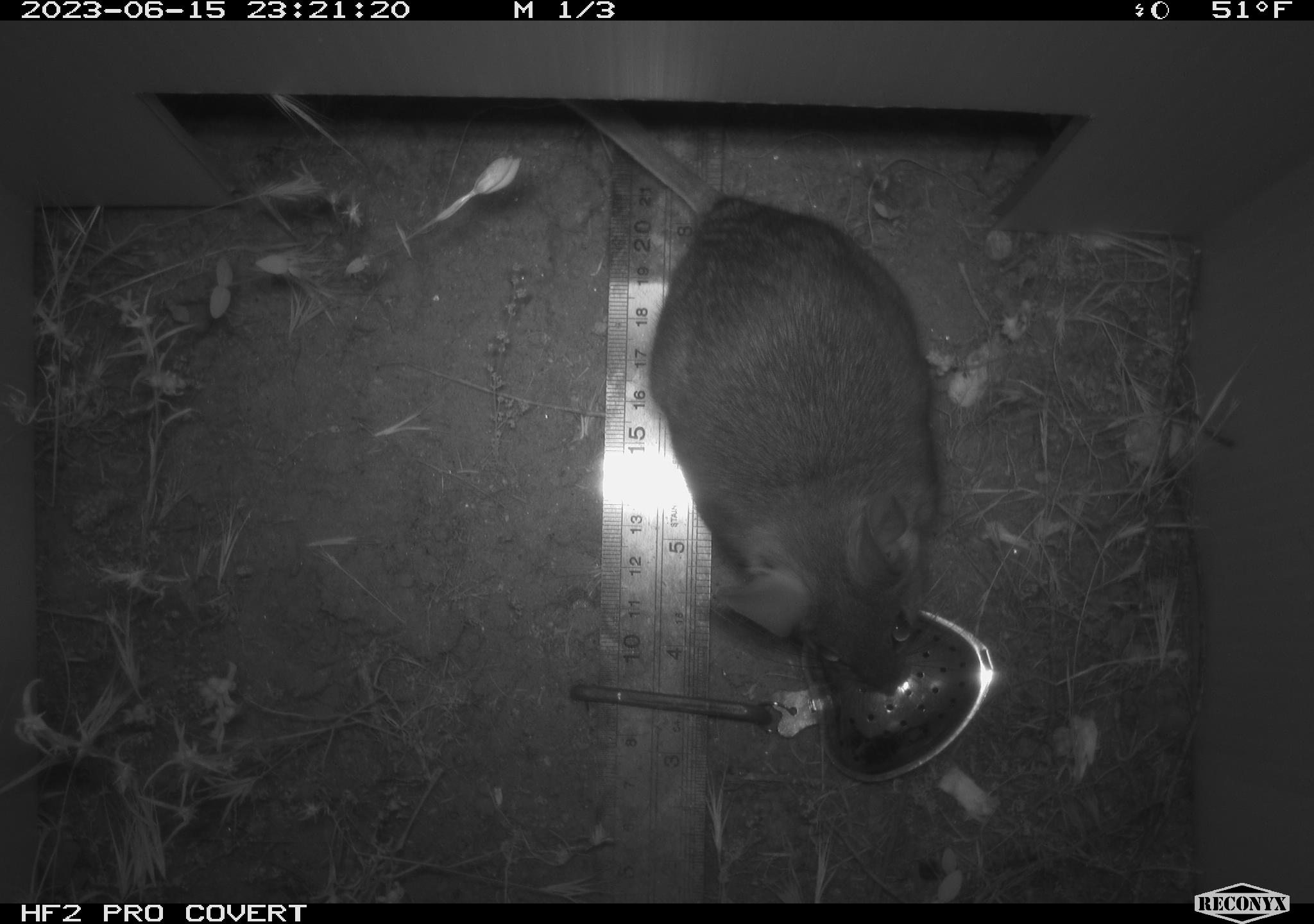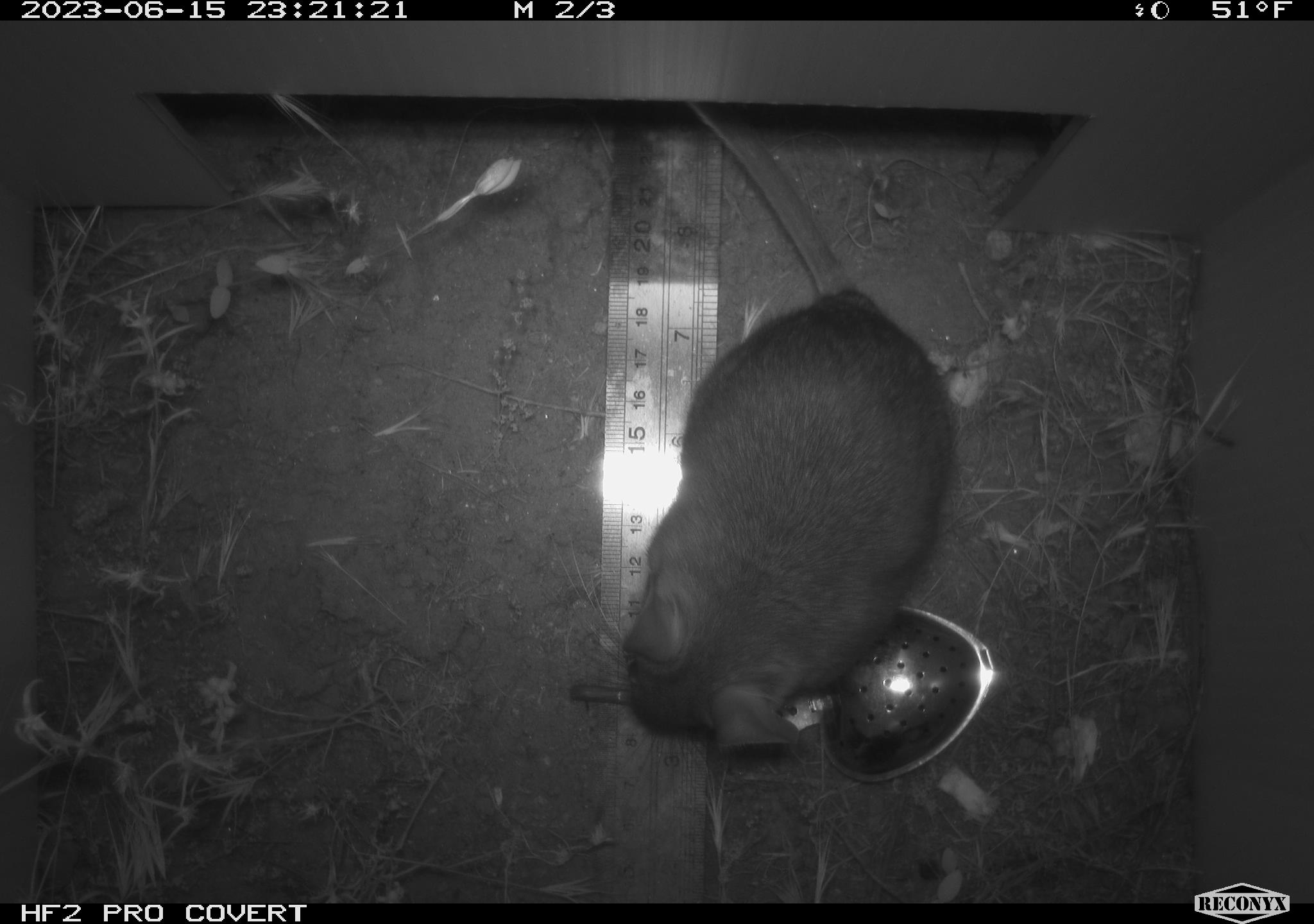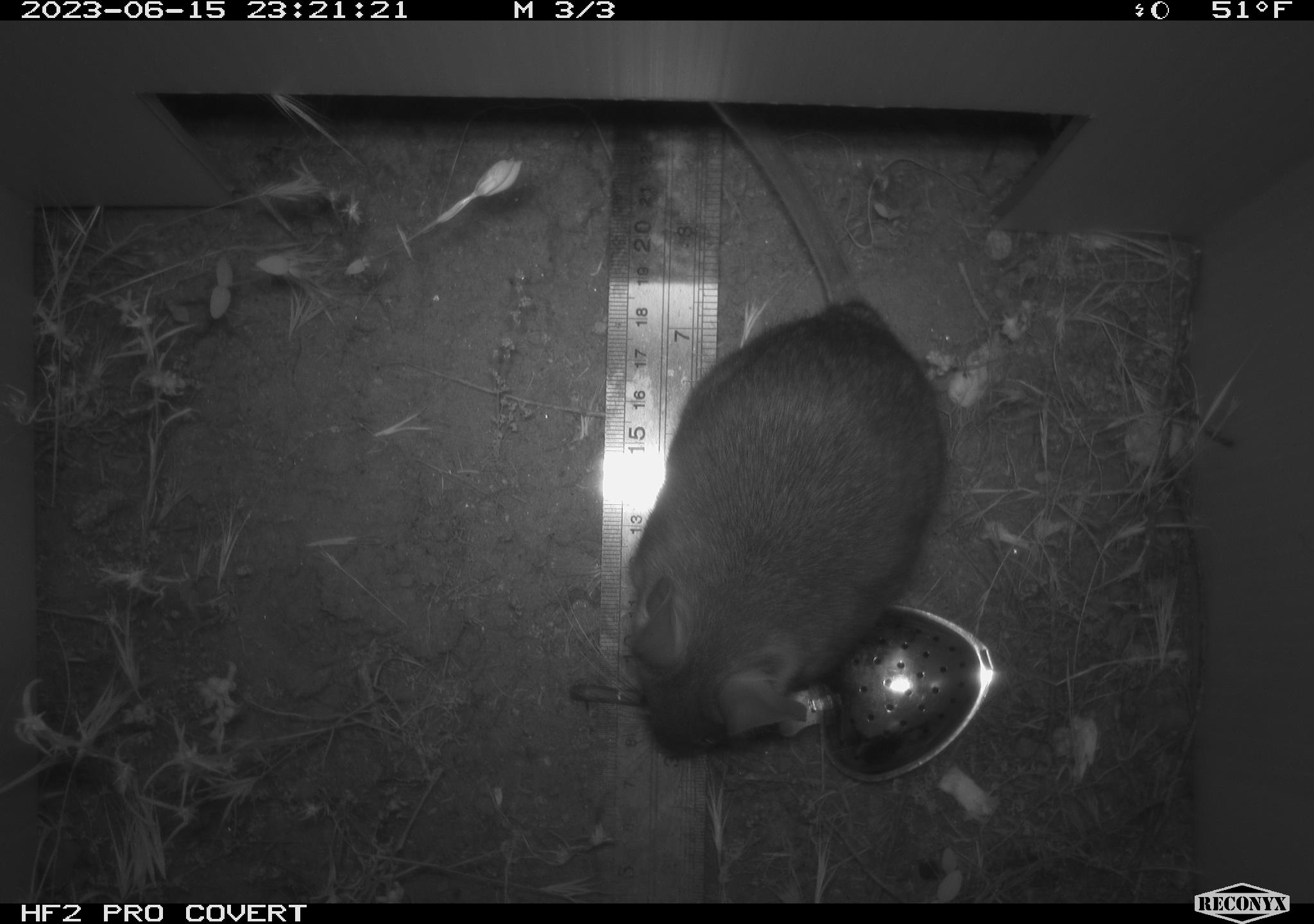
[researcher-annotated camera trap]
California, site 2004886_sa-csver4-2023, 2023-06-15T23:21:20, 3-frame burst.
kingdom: Animalia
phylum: Chordata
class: Mammalia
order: Rodentia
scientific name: Rodentia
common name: mouse species